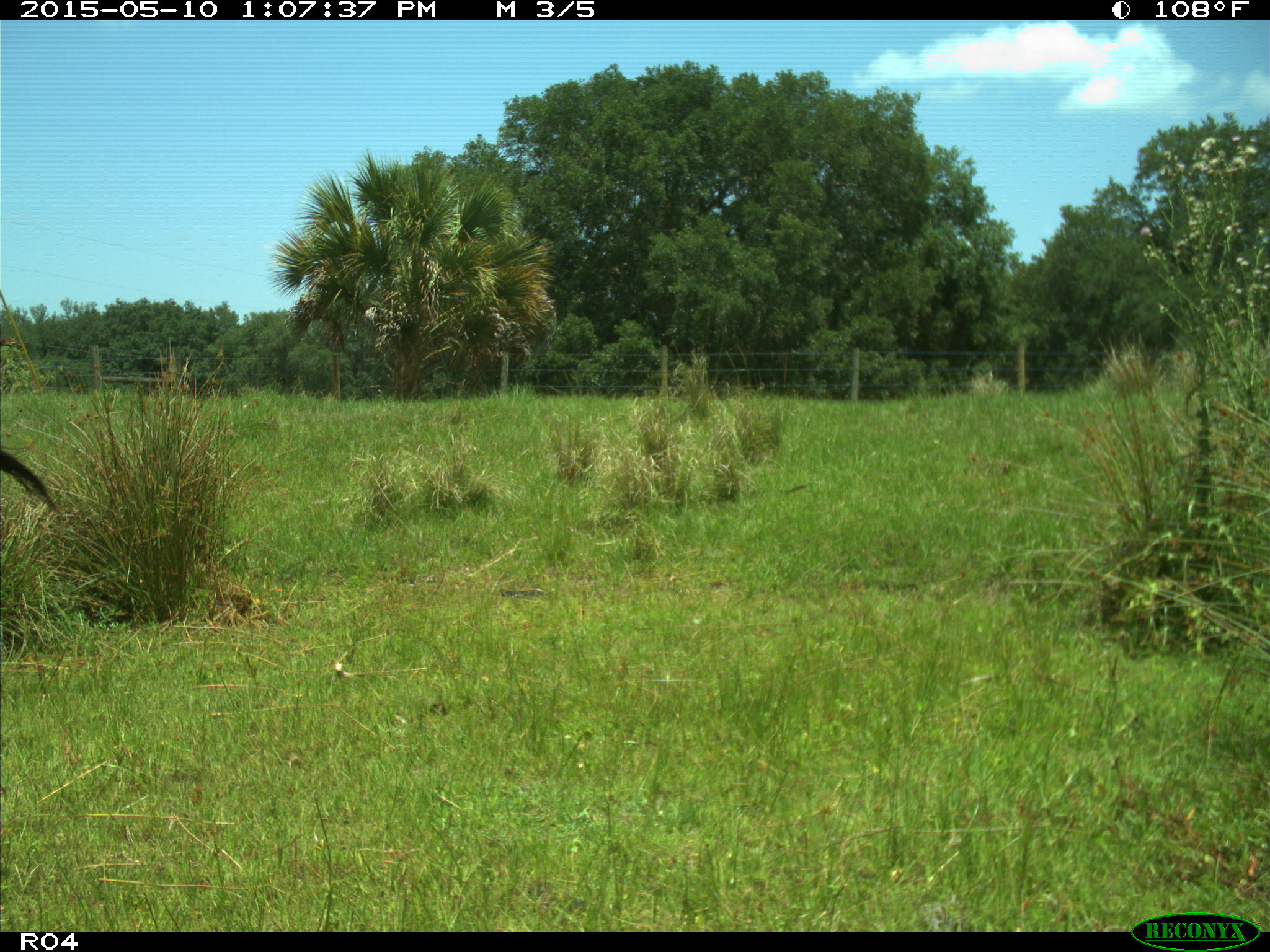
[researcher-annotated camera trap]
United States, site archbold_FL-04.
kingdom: Animalia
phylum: Chordata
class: Mammalia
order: Artiodactyla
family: Bovidae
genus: Bos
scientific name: Bos taurus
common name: domestic cow